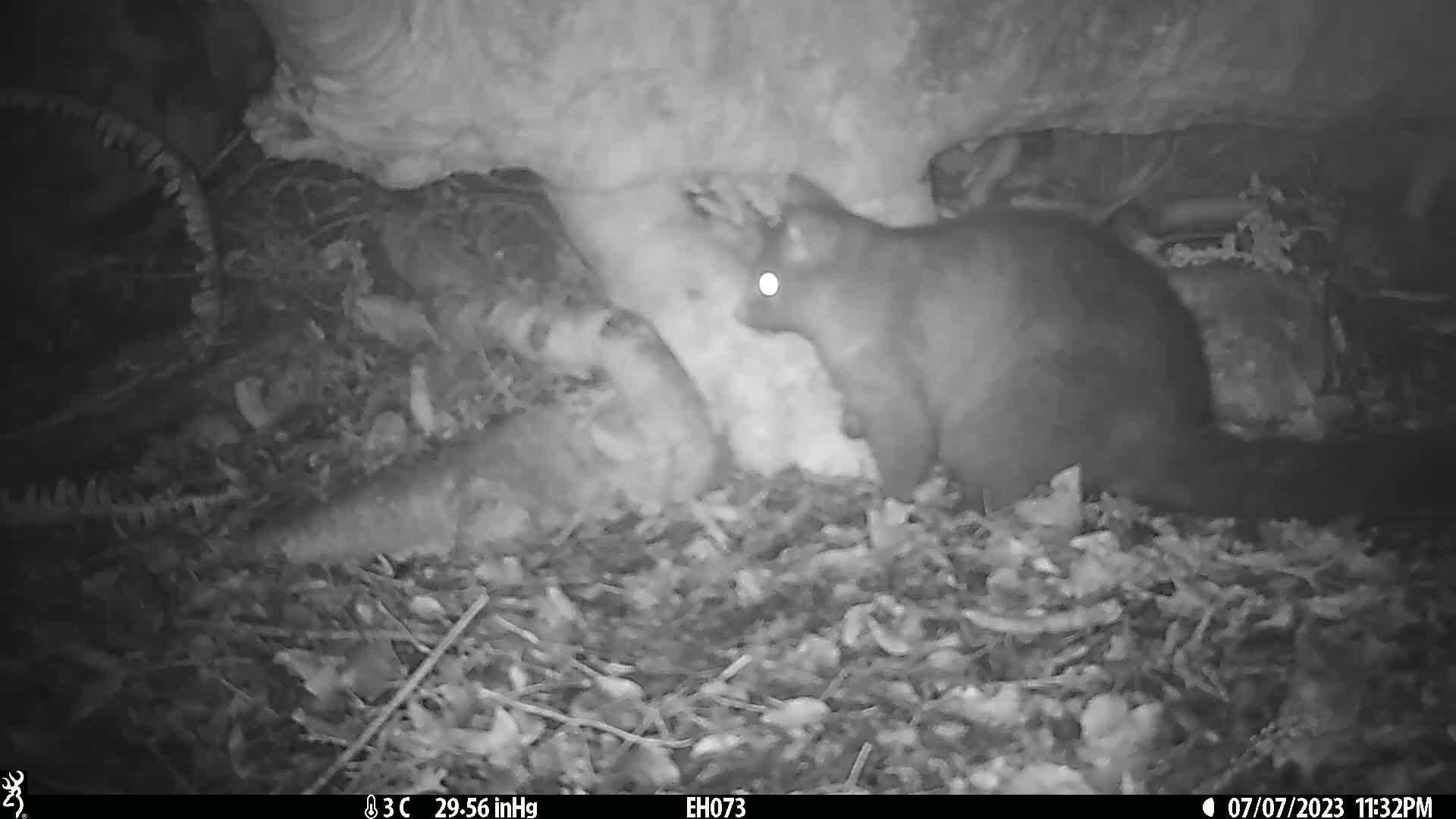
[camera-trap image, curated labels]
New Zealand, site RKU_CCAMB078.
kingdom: Animalia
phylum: Chordata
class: Mammalia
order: Diprotodontia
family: Phalangeridae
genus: Trichosurus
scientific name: Trichosurus vulpecula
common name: common brushtail possum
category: possum